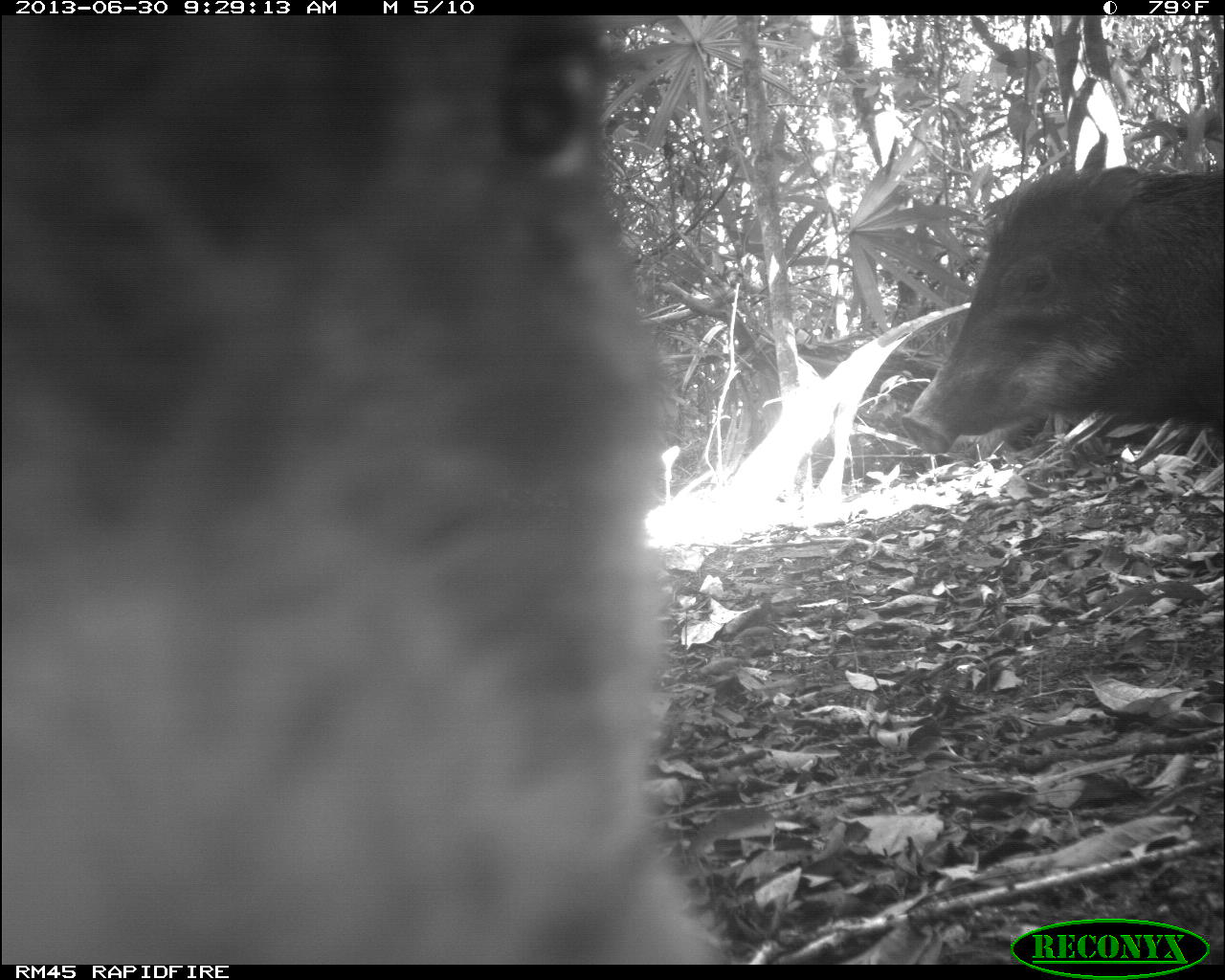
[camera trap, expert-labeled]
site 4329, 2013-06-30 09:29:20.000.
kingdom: Animalia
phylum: Chordata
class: Mammalia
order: Artiodactyla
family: Tayassuidae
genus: Tayassu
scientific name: Tayassu pecari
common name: white-lipped peccary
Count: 5.